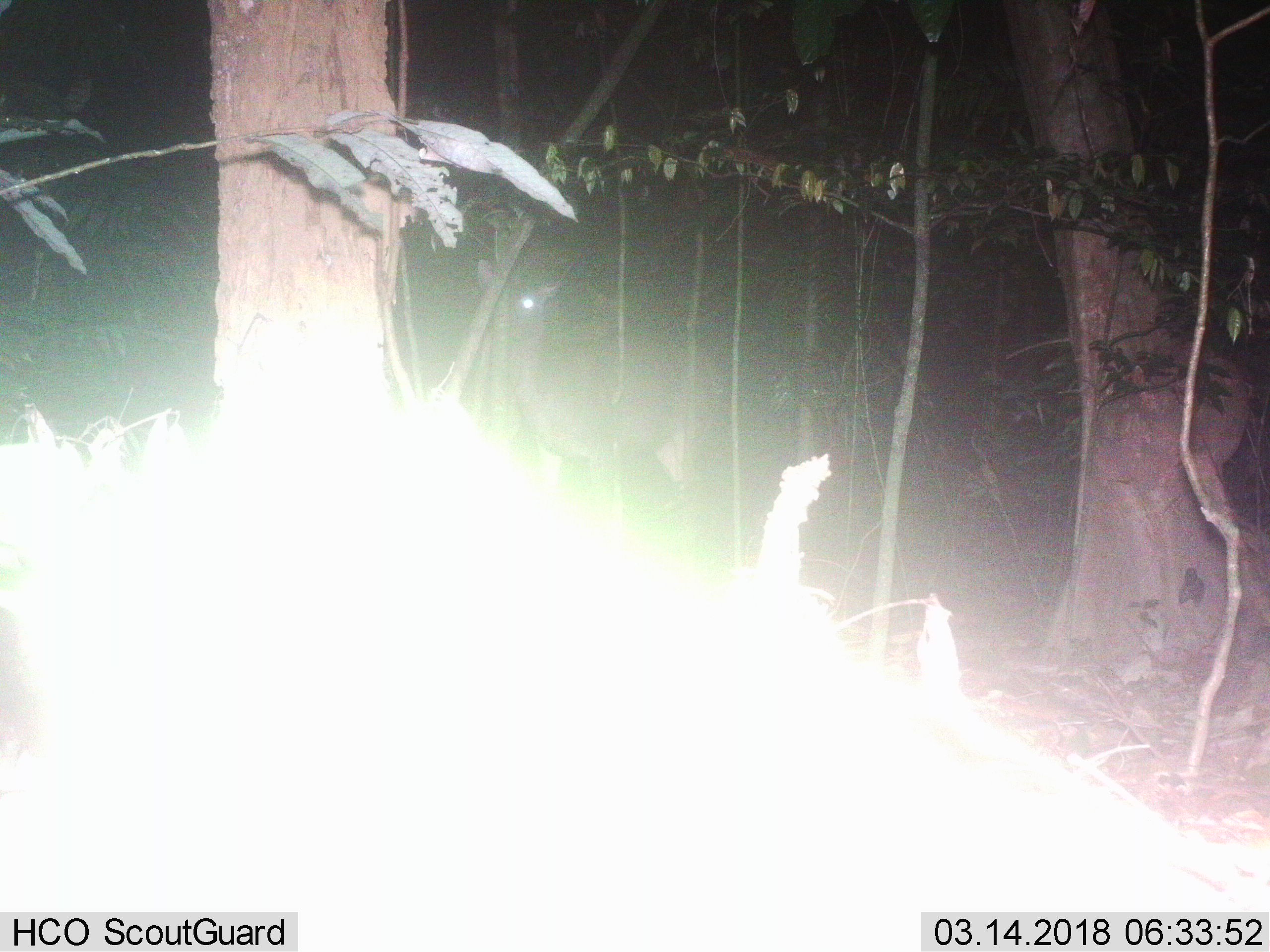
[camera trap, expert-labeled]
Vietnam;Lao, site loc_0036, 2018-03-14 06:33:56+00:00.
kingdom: Animalia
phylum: Chordata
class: Mammalia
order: Artiodactyla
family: Cervidae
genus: Rusa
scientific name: Rusa unicolor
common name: sambar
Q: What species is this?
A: Sambar (Rusa unicolor).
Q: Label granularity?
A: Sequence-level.